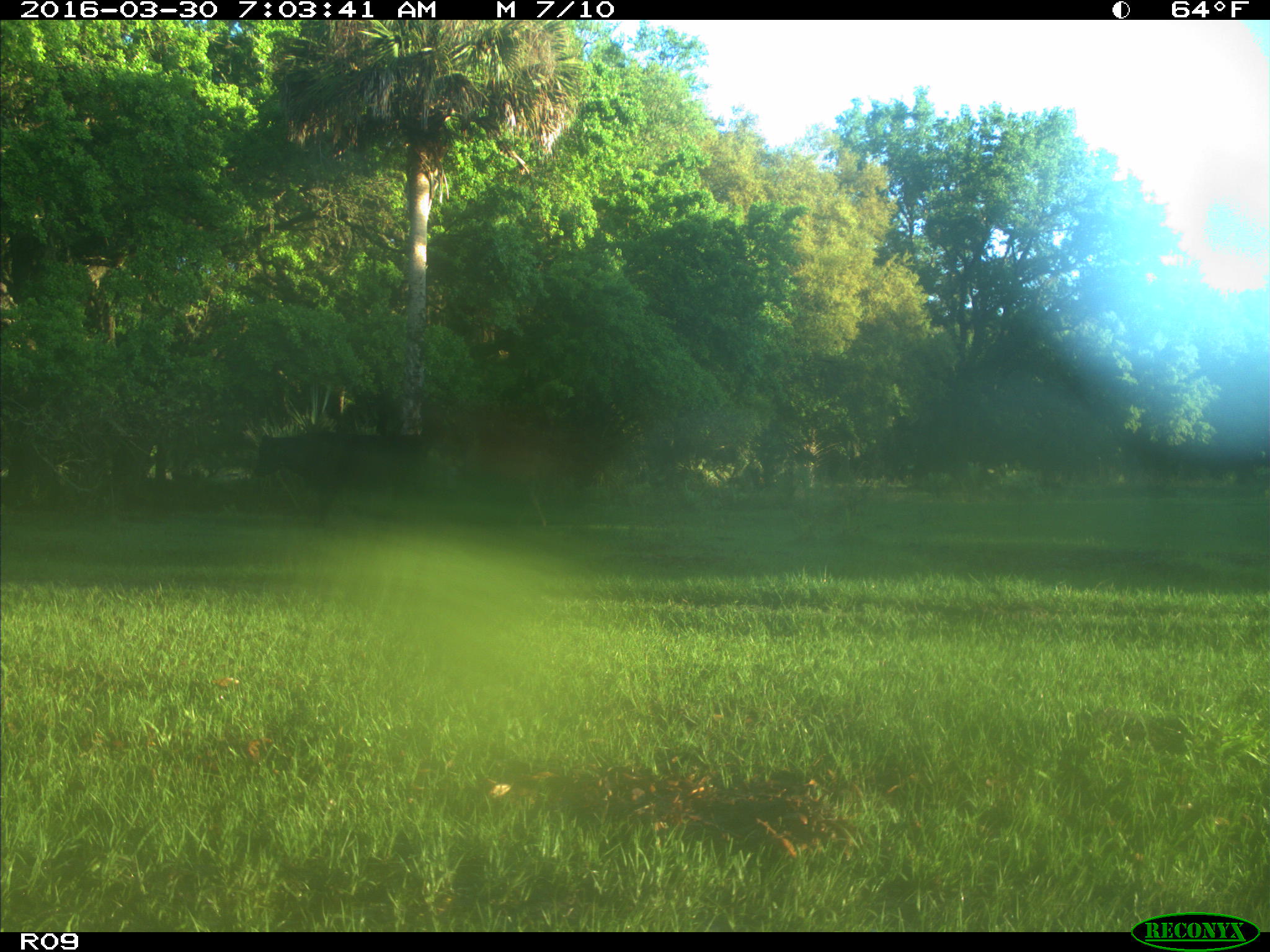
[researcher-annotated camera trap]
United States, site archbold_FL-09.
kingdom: Animalia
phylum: Chordata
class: Mammalia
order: Artiodactyla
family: Bovidae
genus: Bos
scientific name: Bos taurus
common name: domestic cow